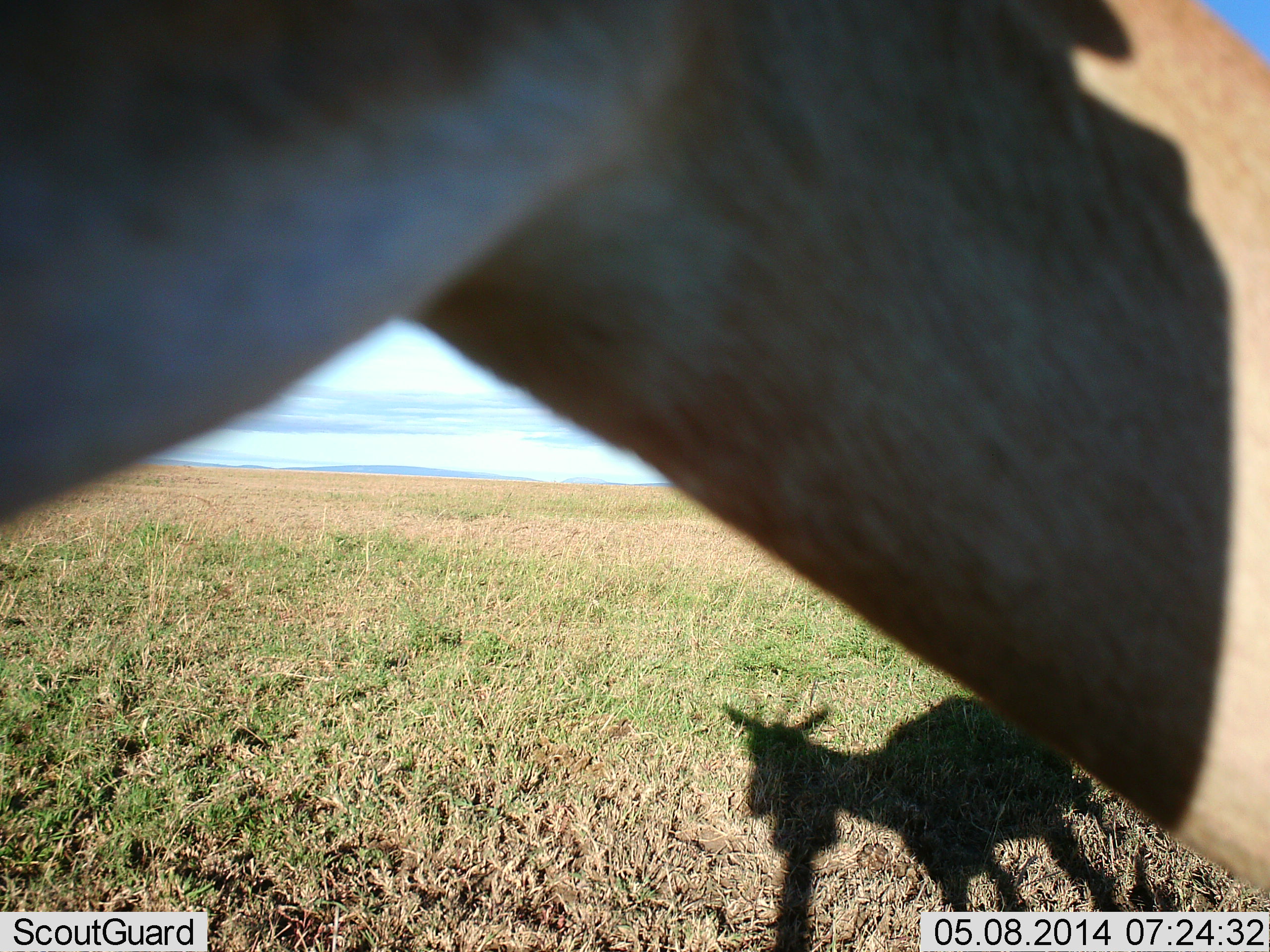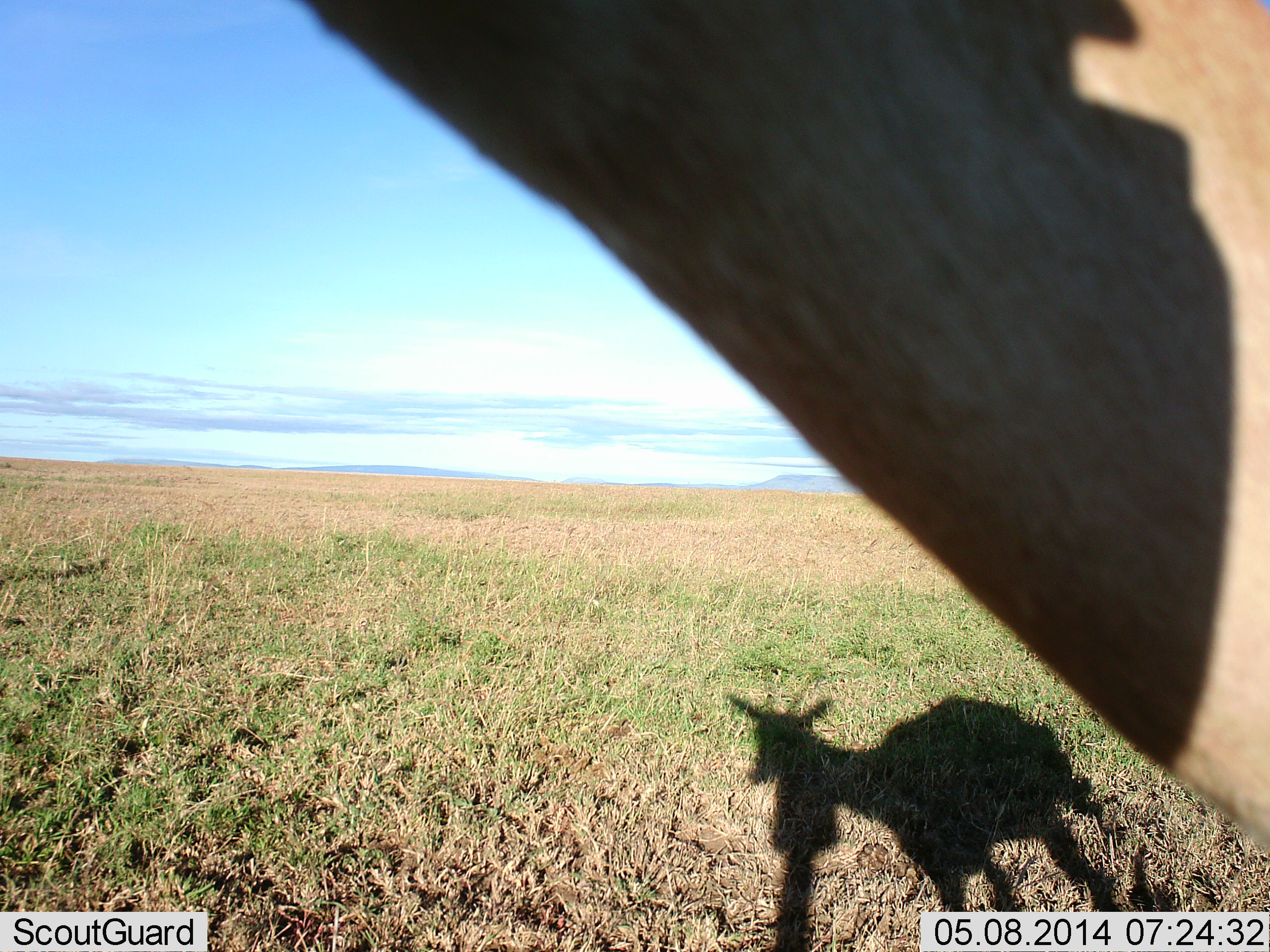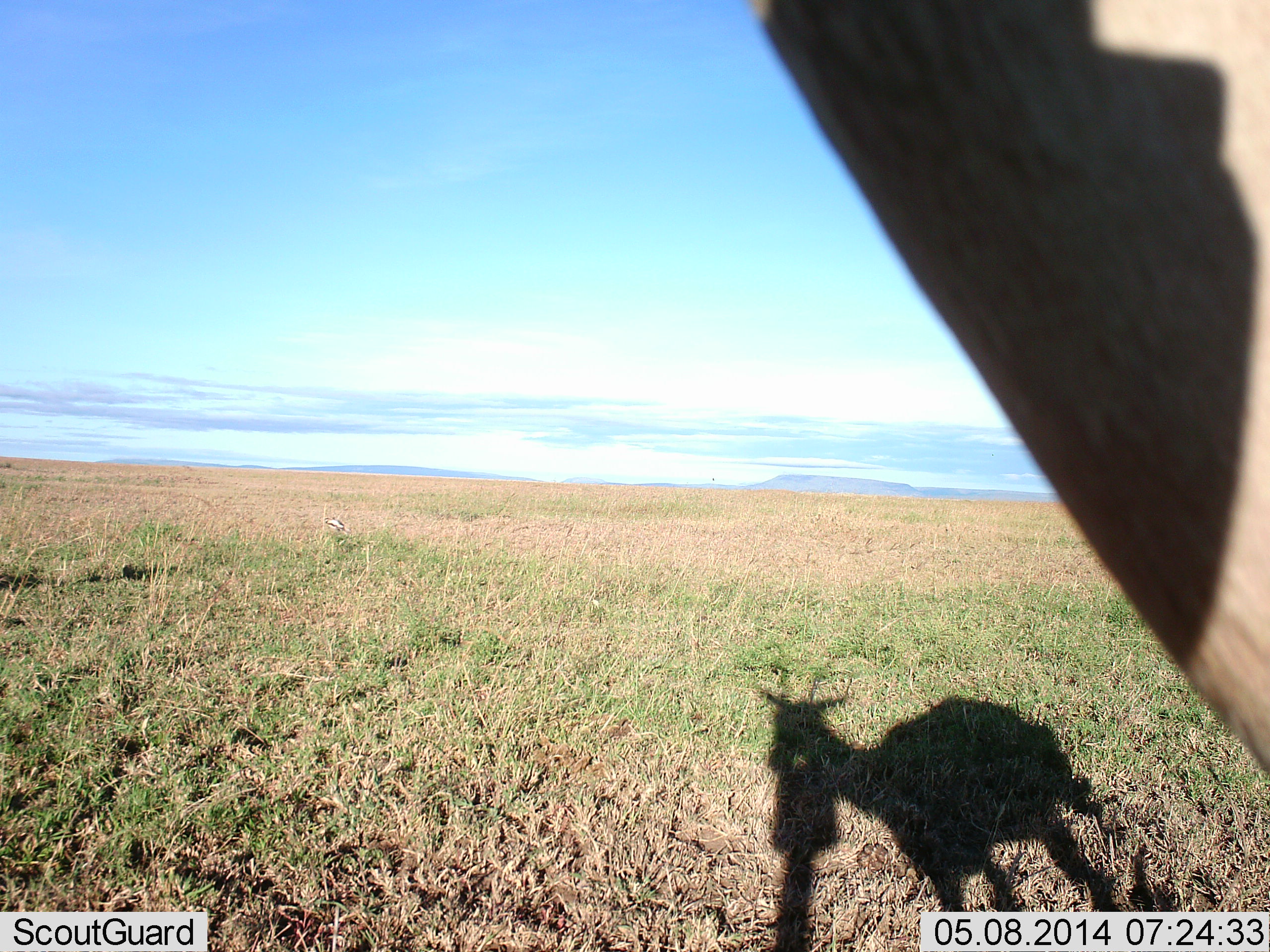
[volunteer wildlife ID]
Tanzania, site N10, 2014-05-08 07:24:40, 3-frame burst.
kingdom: Animalia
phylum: Chordata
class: Mammalia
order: Artiodactyla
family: Bovidae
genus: Nanger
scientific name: Nanger granti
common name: grant's gazelle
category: gazellegrants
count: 1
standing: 90%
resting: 0%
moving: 0%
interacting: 10%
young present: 0%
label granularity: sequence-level